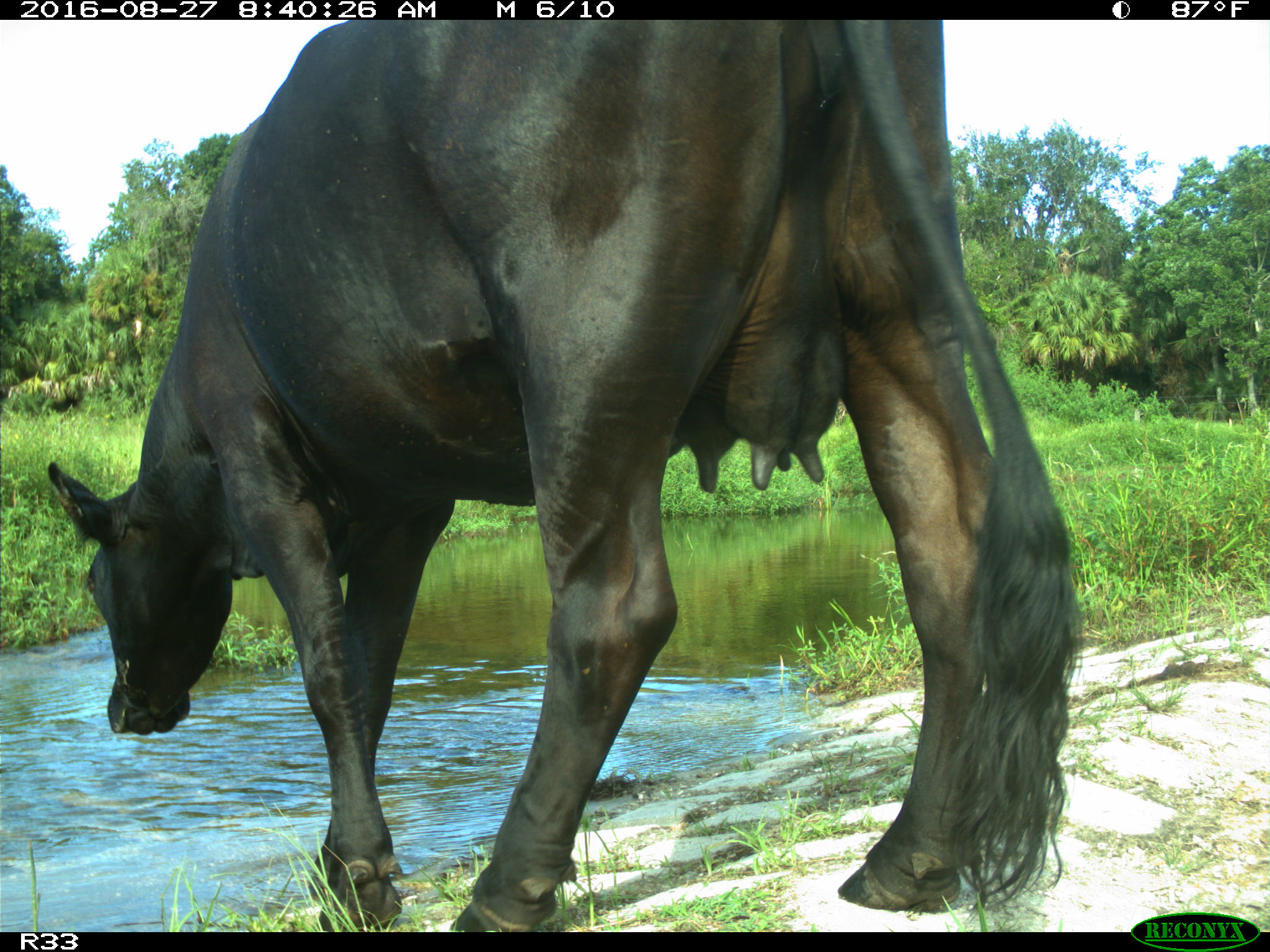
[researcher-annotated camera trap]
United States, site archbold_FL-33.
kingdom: Animalia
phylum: Chordata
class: Mammalia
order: Artiodactyla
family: Bovidae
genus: Bos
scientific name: Bos taurus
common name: domestic cow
Bos taurus (domestic cow).